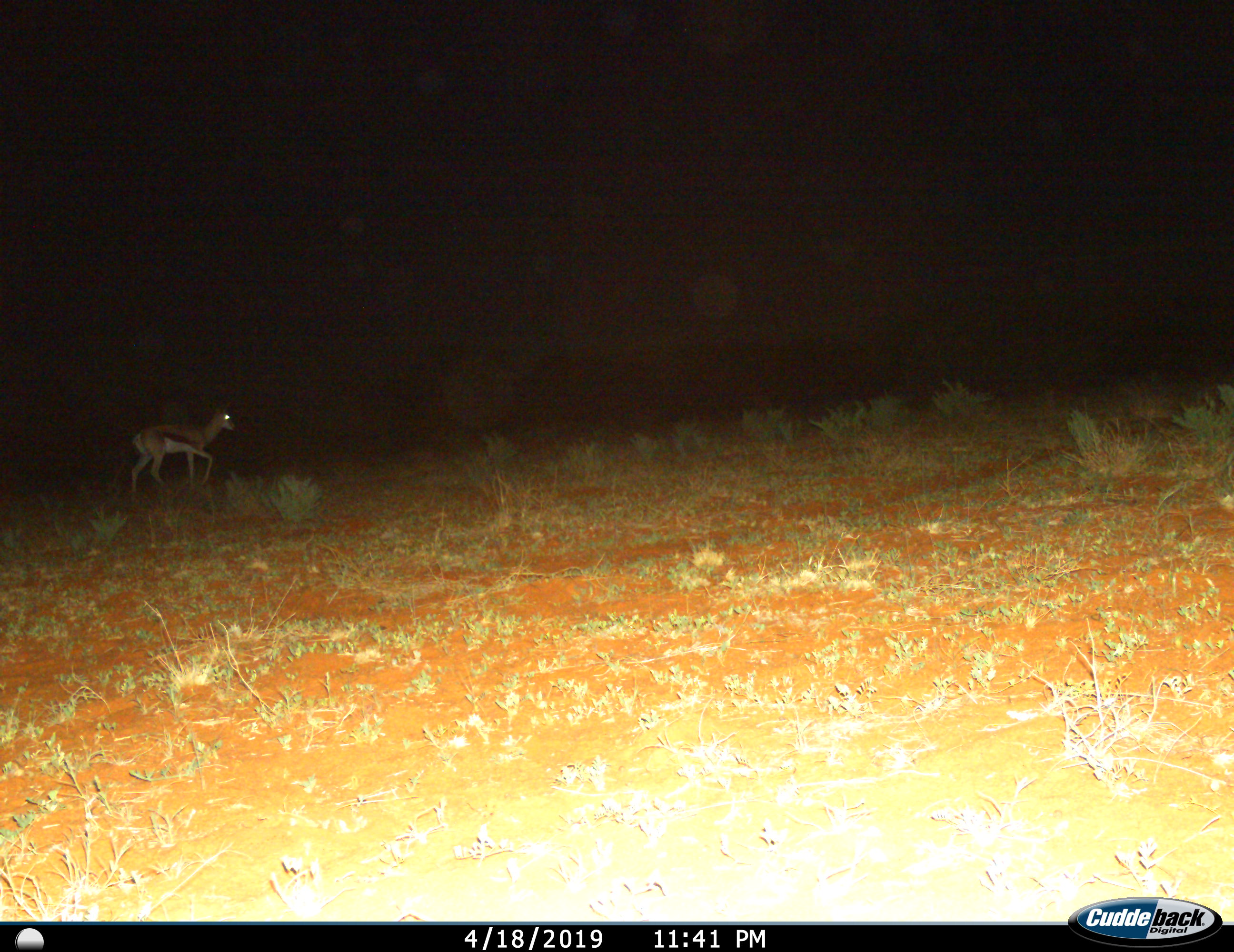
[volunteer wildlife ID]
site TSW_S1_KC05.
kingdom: Animalia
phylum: Chordata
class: Mammalia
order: Artiodactyla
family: Bovidae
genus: Antidorcas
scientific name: Antidorcas marsupialis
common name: springbok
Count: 1.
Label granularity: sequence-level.